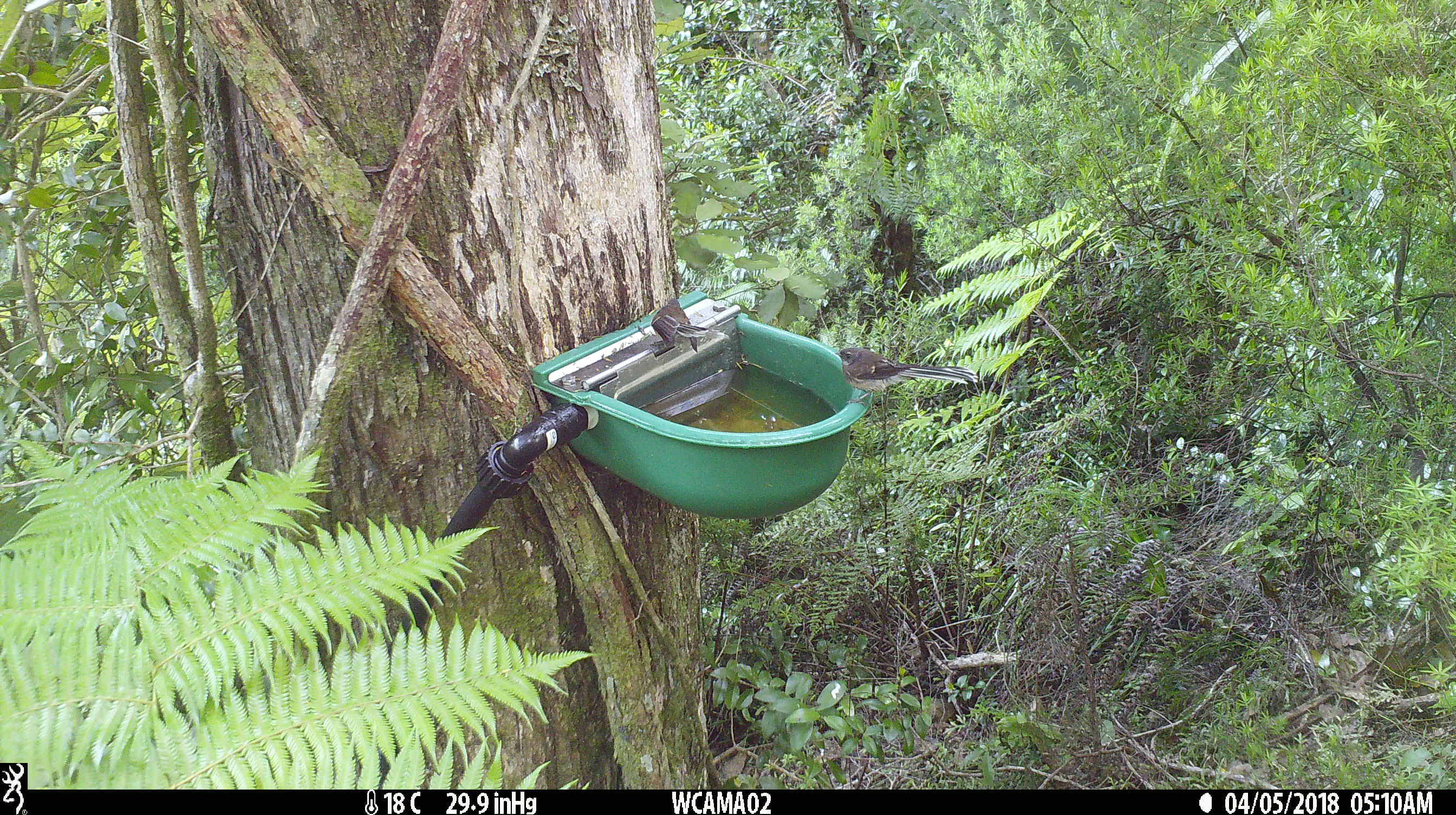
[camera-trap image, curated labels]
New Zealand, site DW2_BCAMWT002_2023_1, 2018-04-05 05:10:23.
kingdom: Animalia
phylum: Chordata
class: Aves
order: Passeriformes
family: Rhipiduridae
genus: Rhipidura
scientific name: Rhipidura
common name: fantails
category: fantail